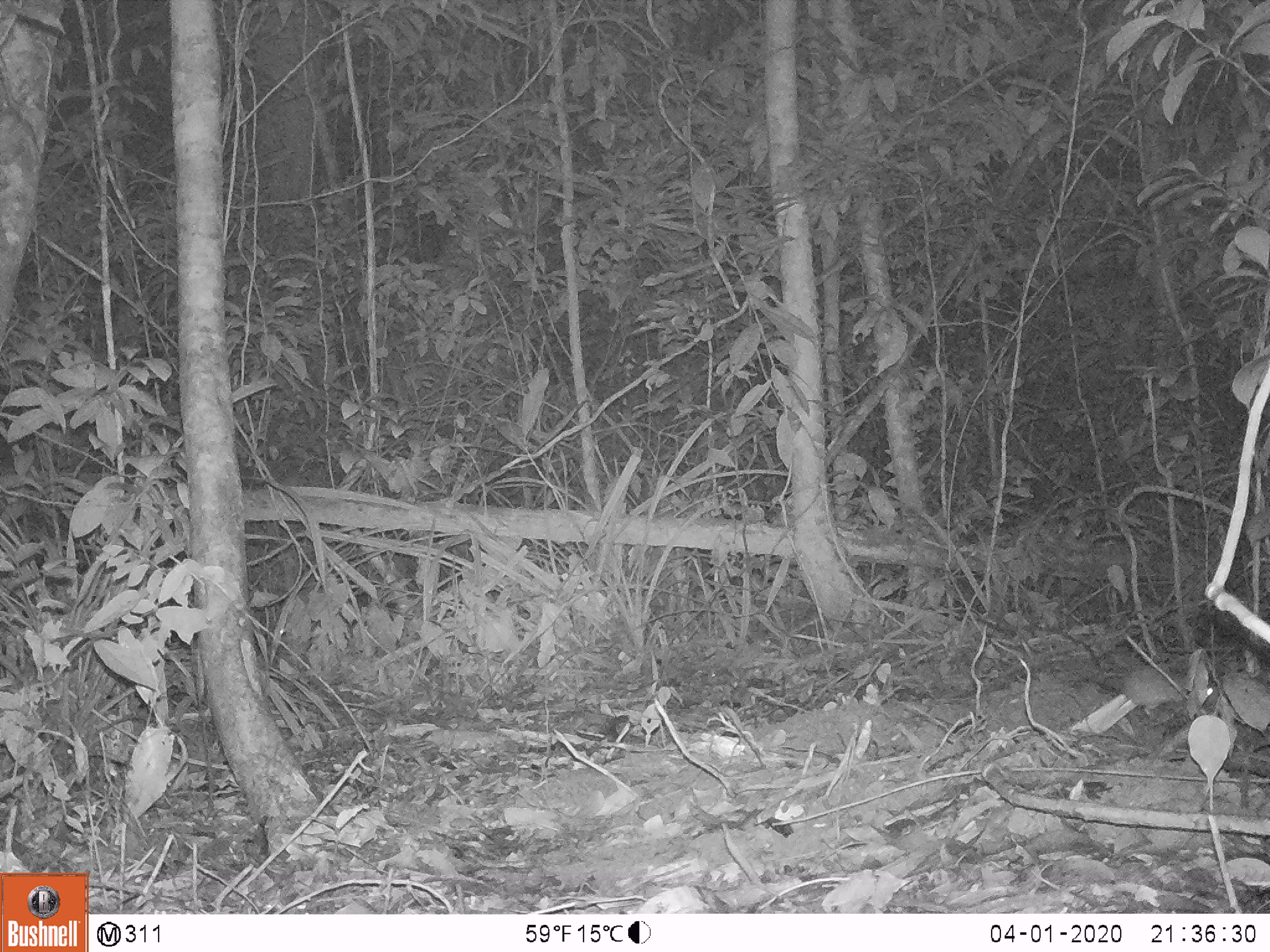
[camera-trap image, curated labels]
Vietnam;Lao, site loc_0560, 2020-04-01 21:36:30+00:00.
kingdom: Animalia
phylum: Chordata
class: Mammalia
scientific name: Mammalia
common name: mammal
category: unidentified small mammal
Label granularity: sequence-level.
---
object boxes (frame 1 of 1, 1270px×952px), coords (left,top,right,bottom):
unidentified small mammal: (1118,661,1218,717)